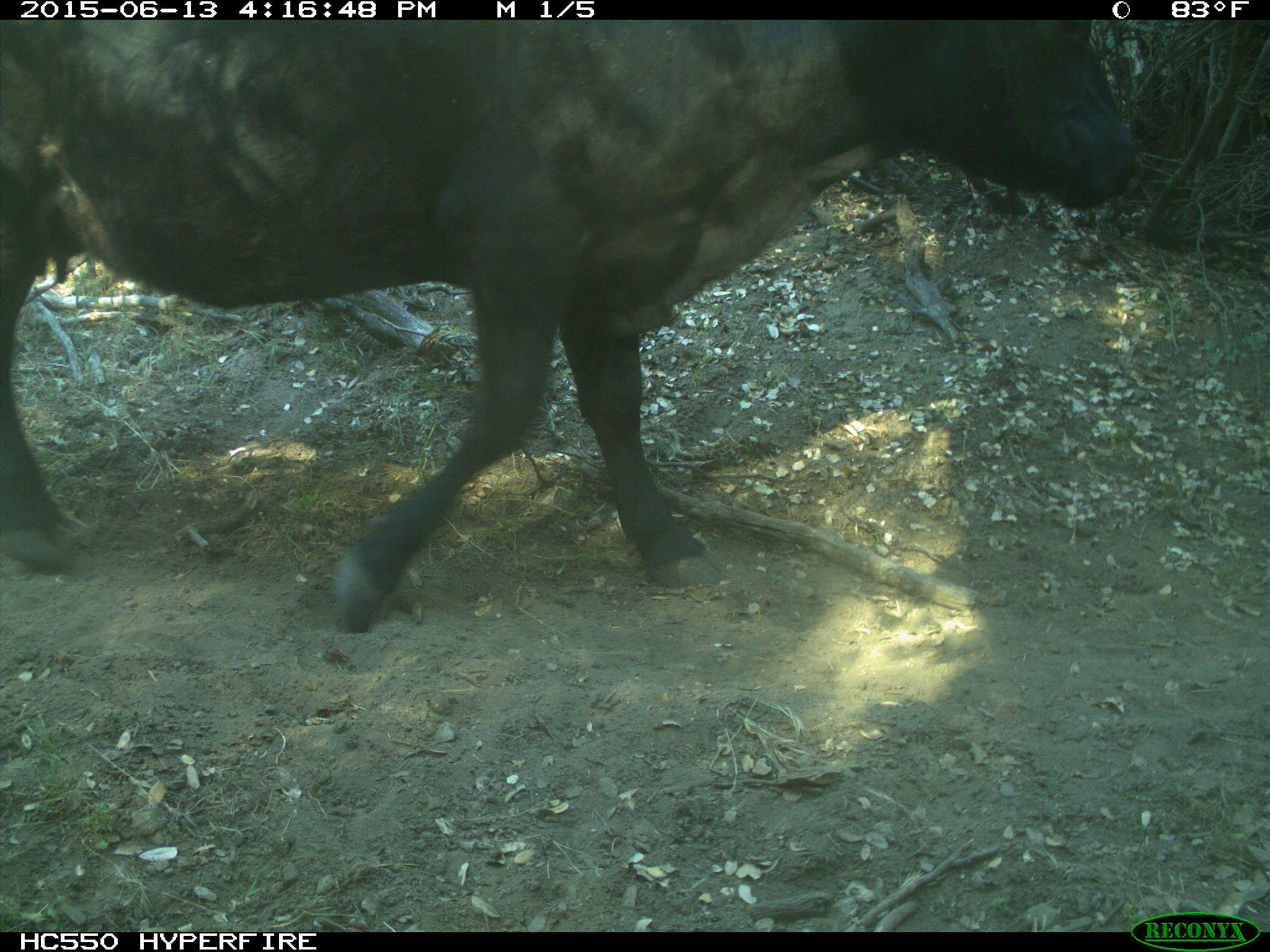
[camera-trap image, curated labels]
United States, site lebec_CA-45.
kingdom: Animalia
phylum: Chordata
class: Mammalia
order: Artiodactyla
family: Bovidae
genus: Bos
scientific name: Bos taurus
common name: domestic cow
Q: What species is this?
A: Bos taurus (domestic cow).